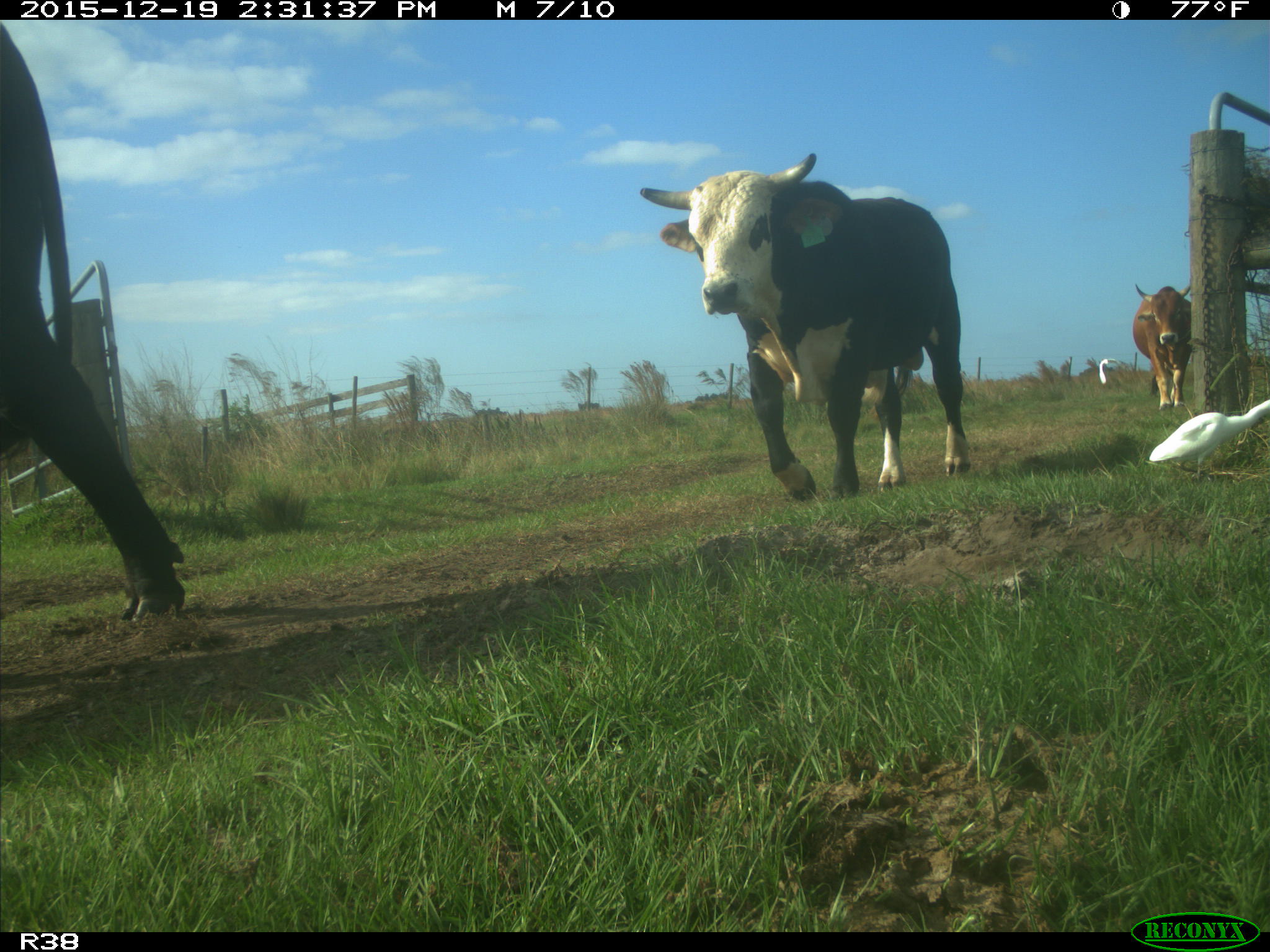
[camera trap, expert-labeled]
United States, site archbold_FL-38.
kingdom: Animalia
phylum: Chordata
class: Mammalia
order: Artiodactyla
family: Bovidae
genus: Bos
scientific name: Bos taurus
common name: domestic cow